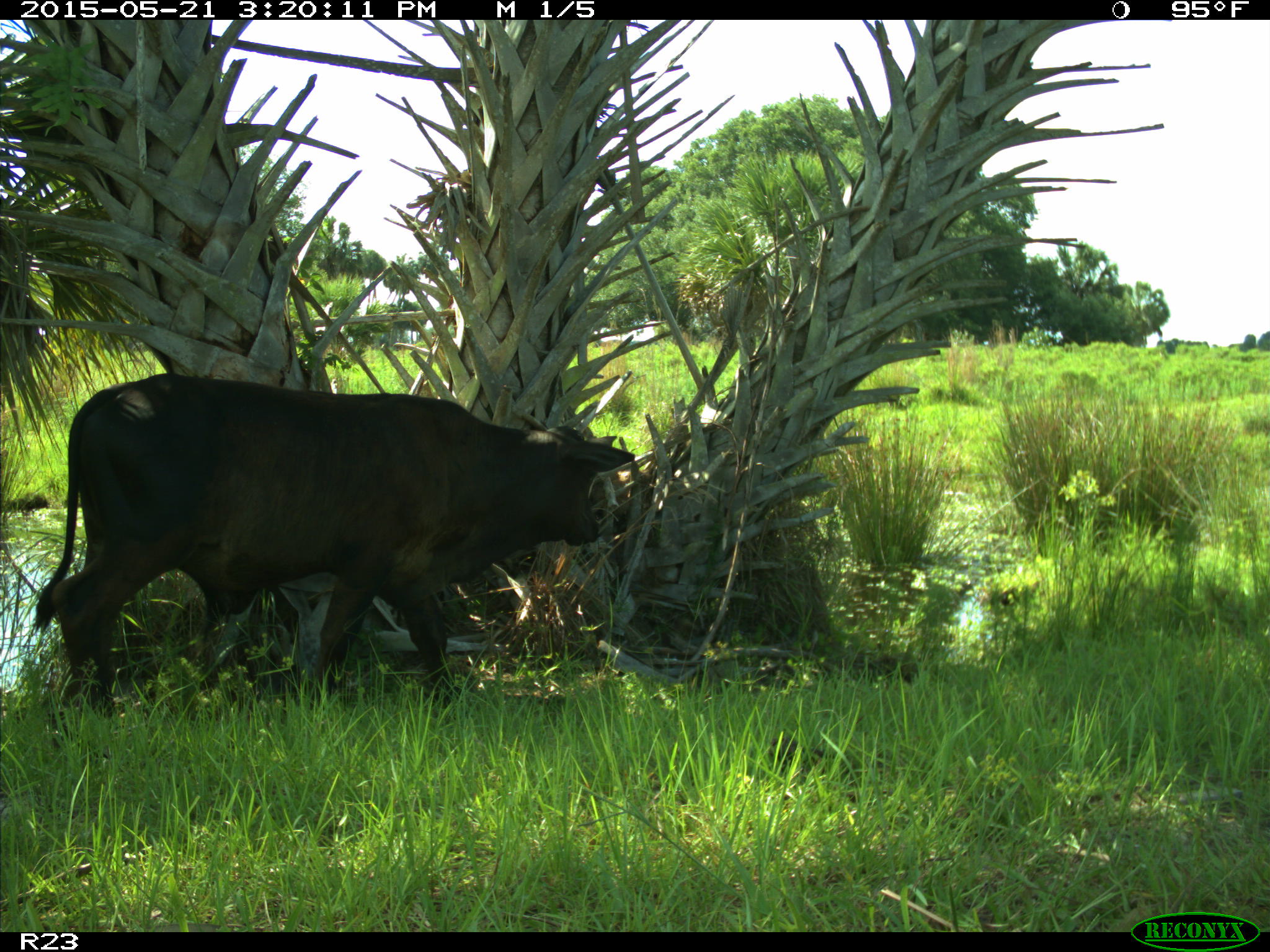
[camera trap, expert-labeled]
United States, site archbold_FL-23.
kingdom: Animalia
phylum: Chordata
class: Mammalia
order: Artiodactyla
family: Bovidae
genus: Bos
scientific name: Bos taurus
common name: domestic cow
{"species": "Bos taurus (domestic cow)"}